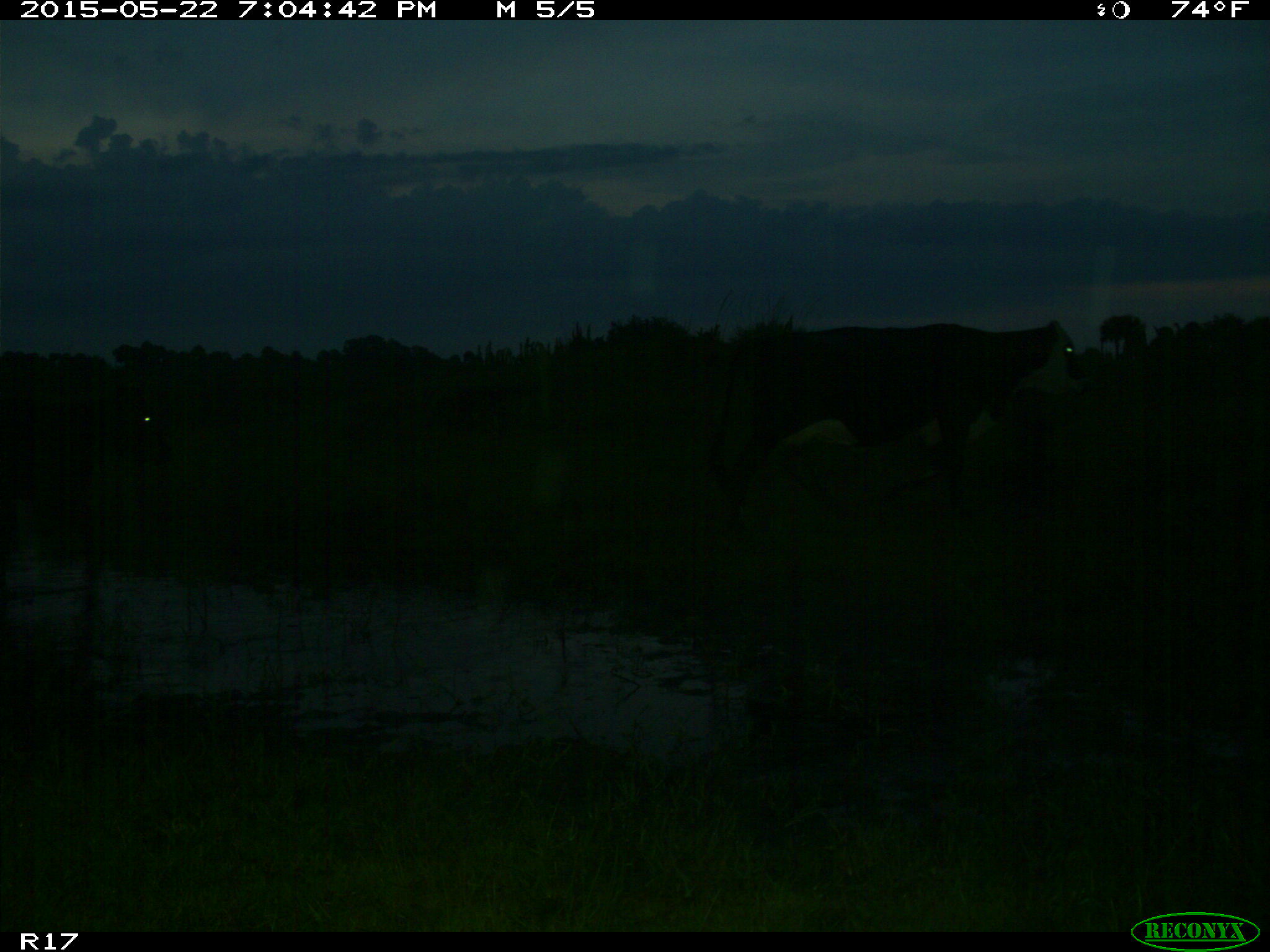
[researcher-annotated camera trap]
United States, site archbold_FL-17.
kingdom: Animalia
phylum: Chordata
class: Mammalia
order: Artiodactyla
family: Bovidae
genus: Bos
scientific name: Bos taurus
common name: domestic cow